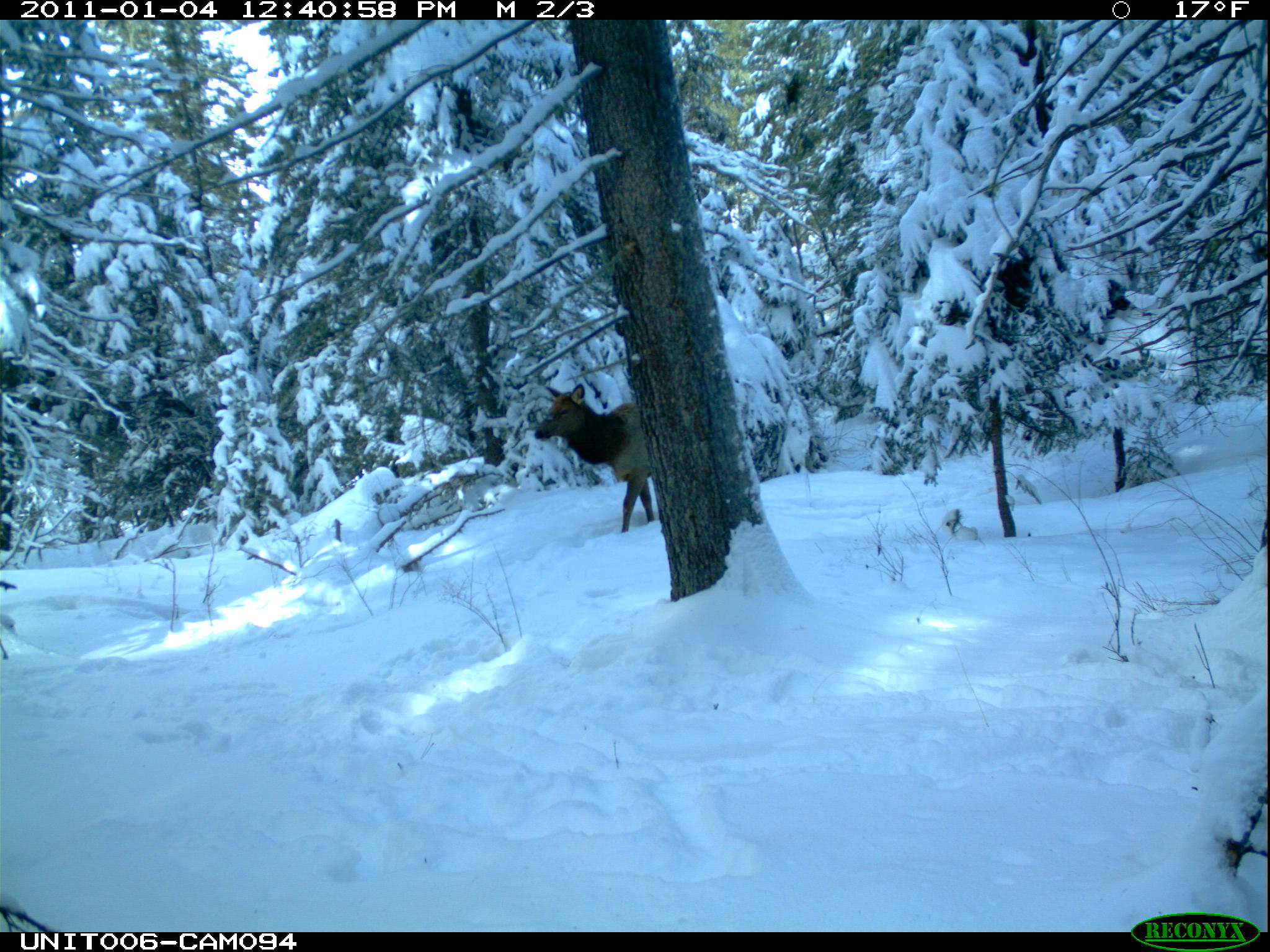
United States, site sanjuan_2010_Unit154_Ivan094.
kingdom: Animalia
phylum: Chordata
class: Mammalia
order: Artiodactyla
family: Cervidae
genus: Cervus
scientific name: Cervus elaphus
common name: red deer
Cervus elaphus (red deer).